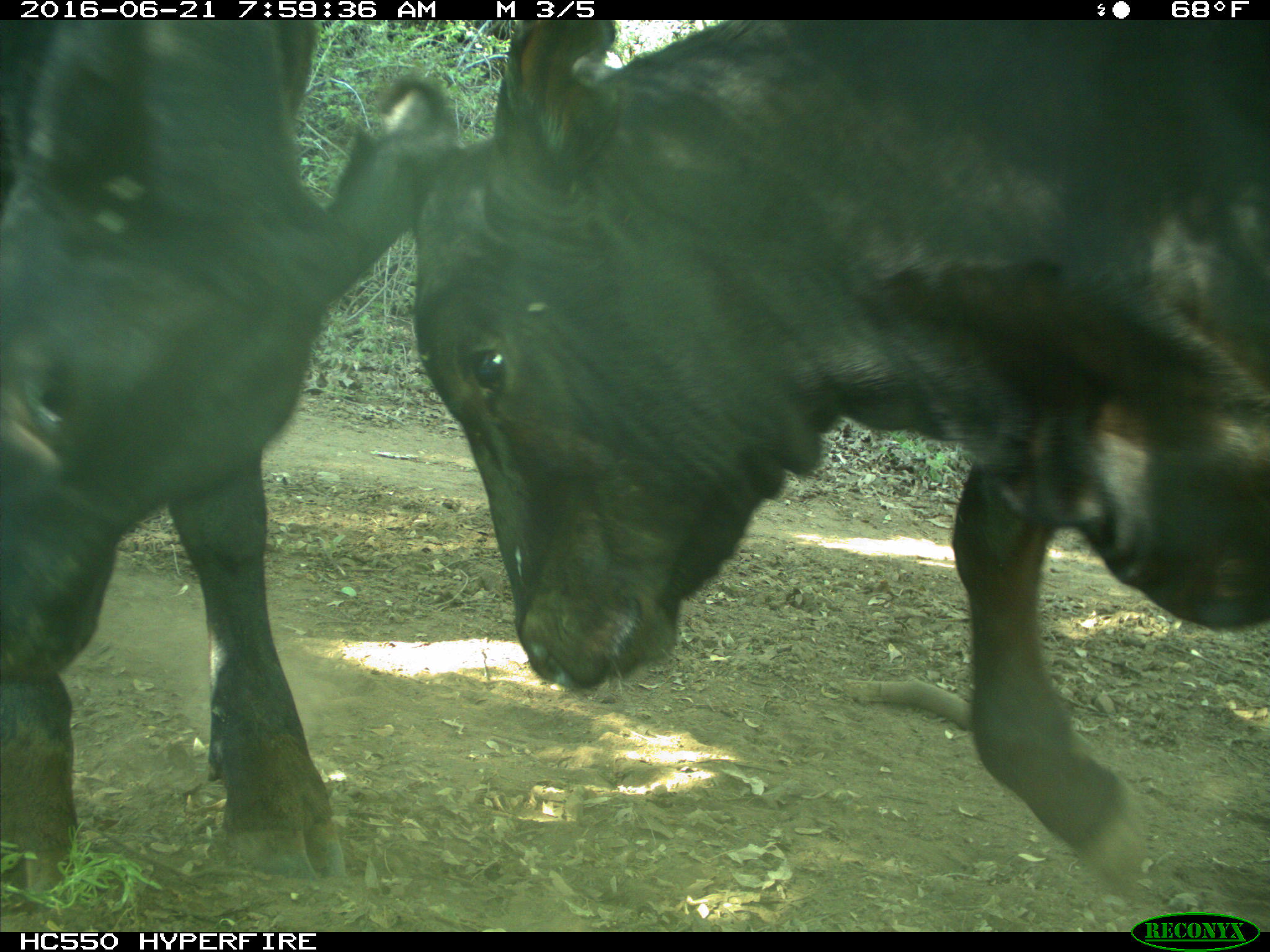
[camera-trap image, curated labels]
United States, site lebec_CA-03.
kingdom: Animalia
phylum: Chordata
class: Mammalia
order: Artiodactyla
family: Bovidae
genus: Bos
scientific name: Bos taurus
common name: domestic cow